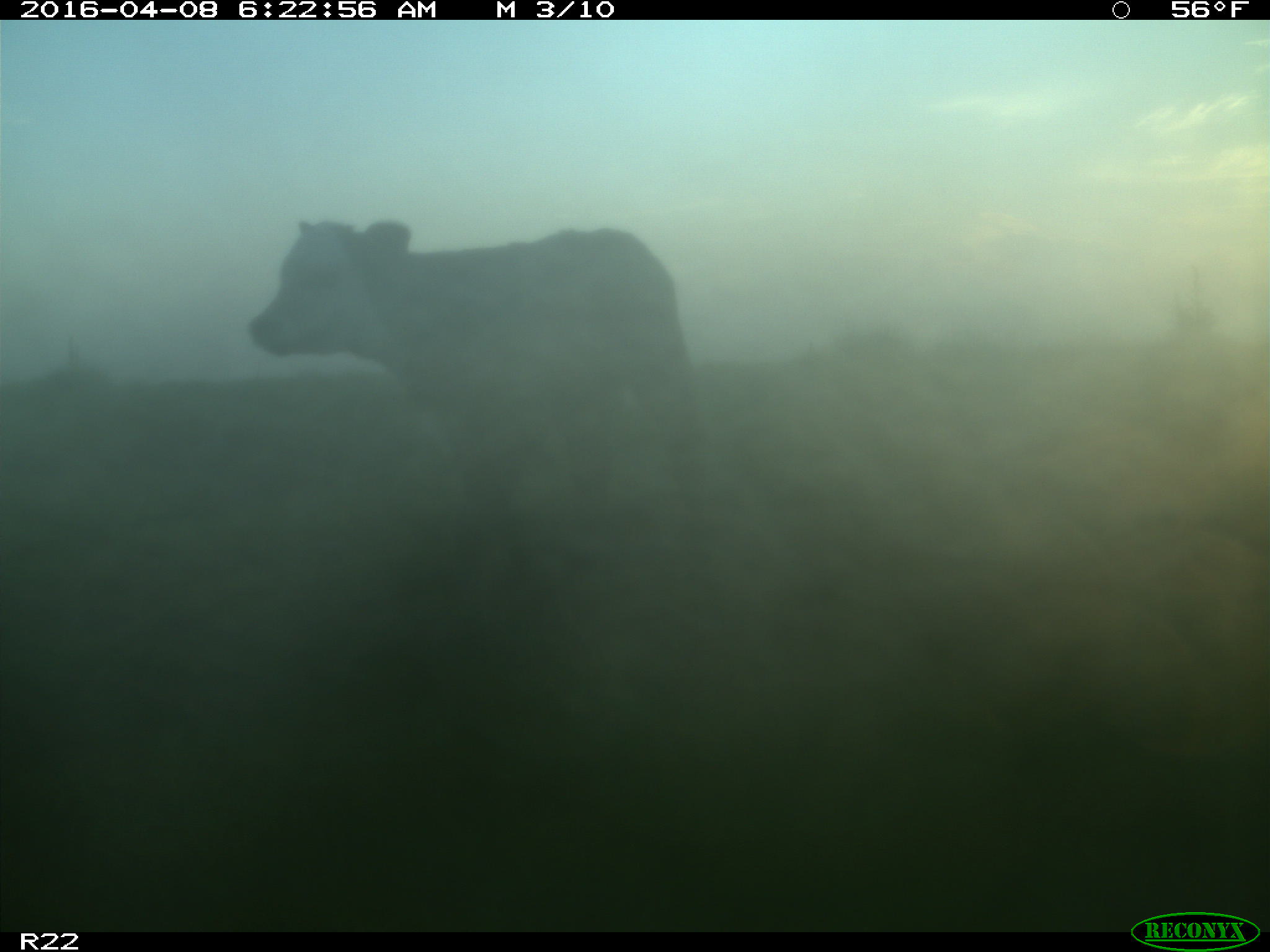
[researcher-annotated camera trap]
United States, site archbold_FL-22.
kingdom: Animalia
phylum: Chordata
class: Mammalia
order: Artiodactyla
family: Bovidae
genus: Bos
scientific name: Bos taurus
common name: domestic cow